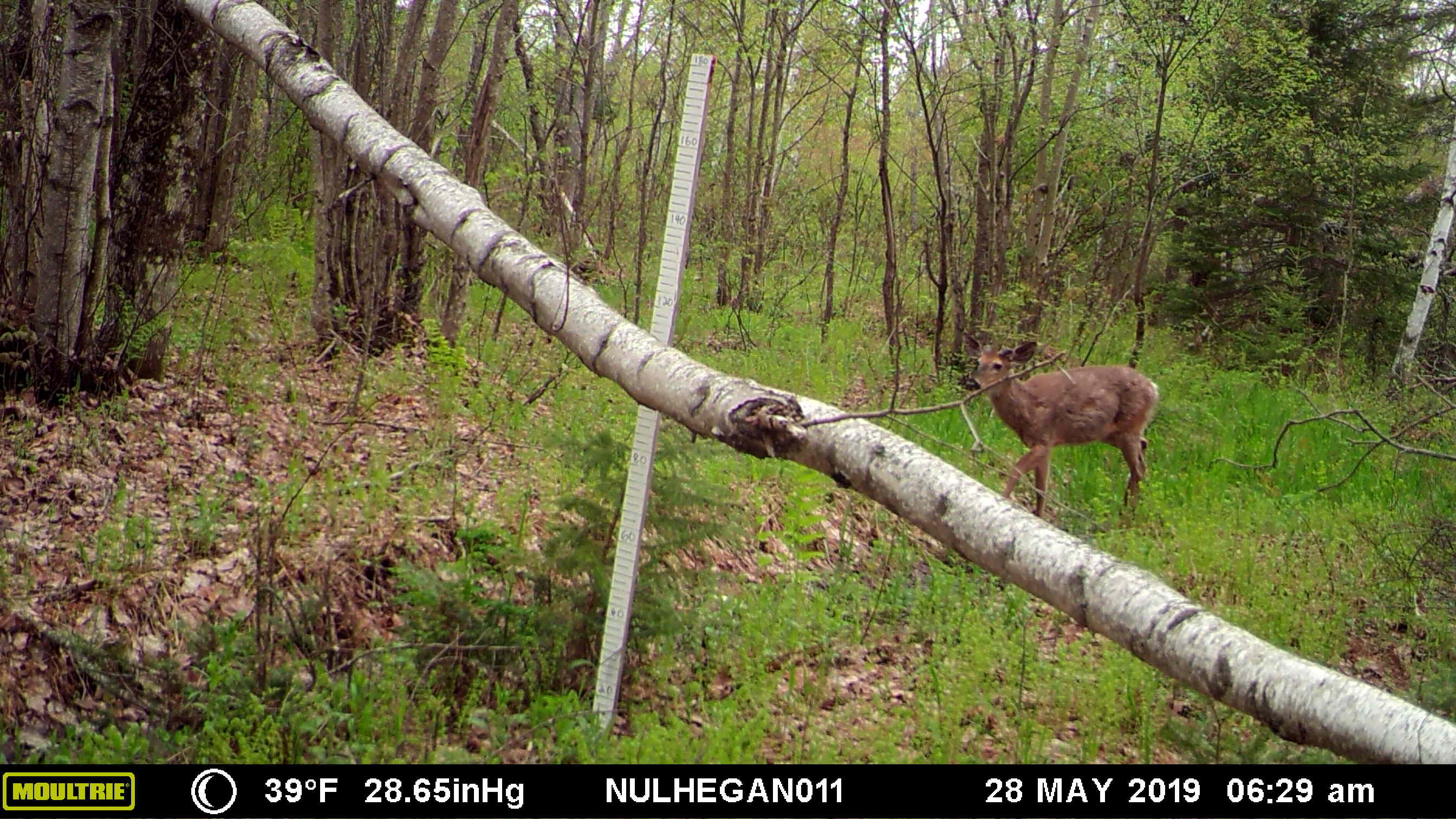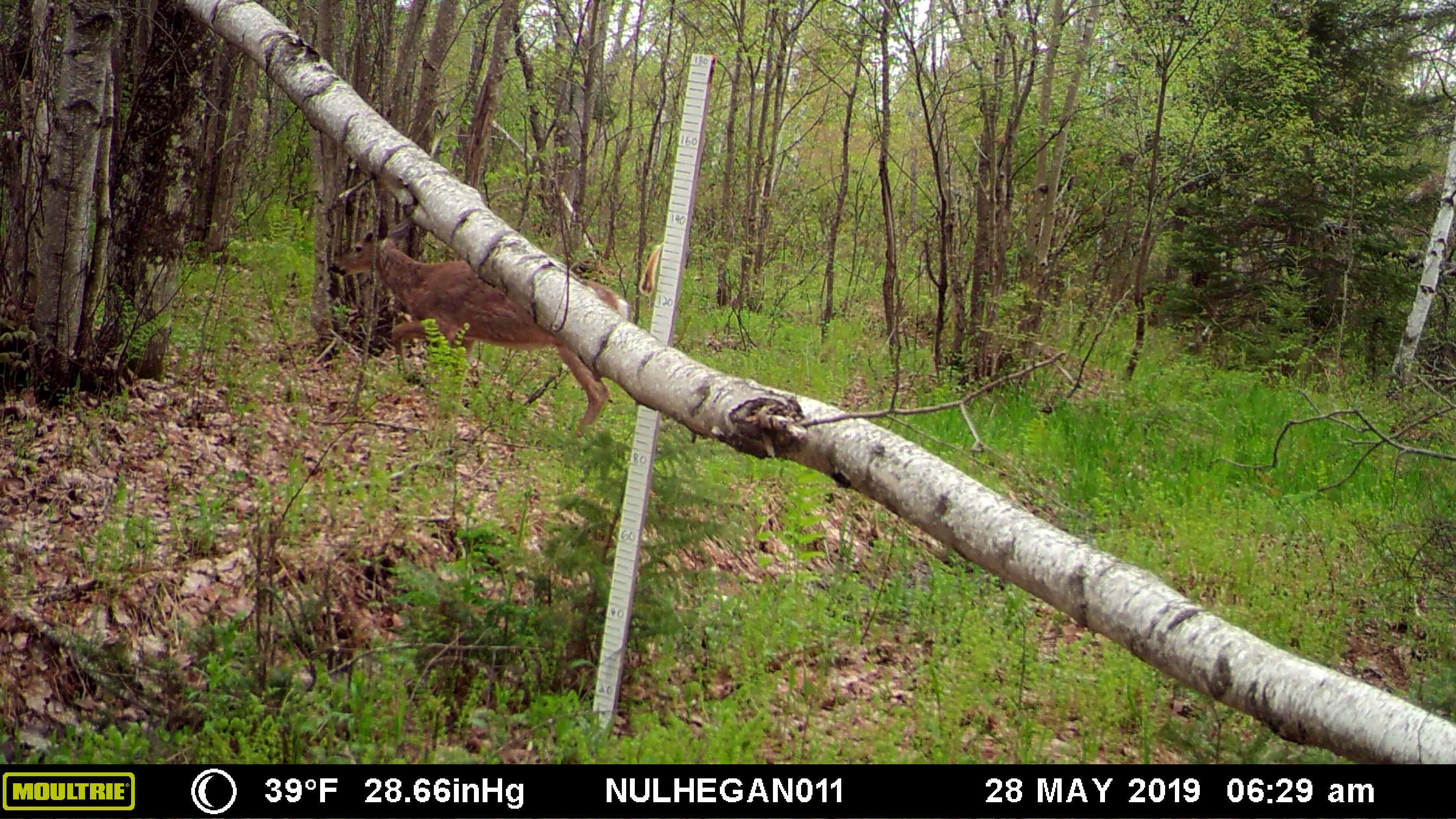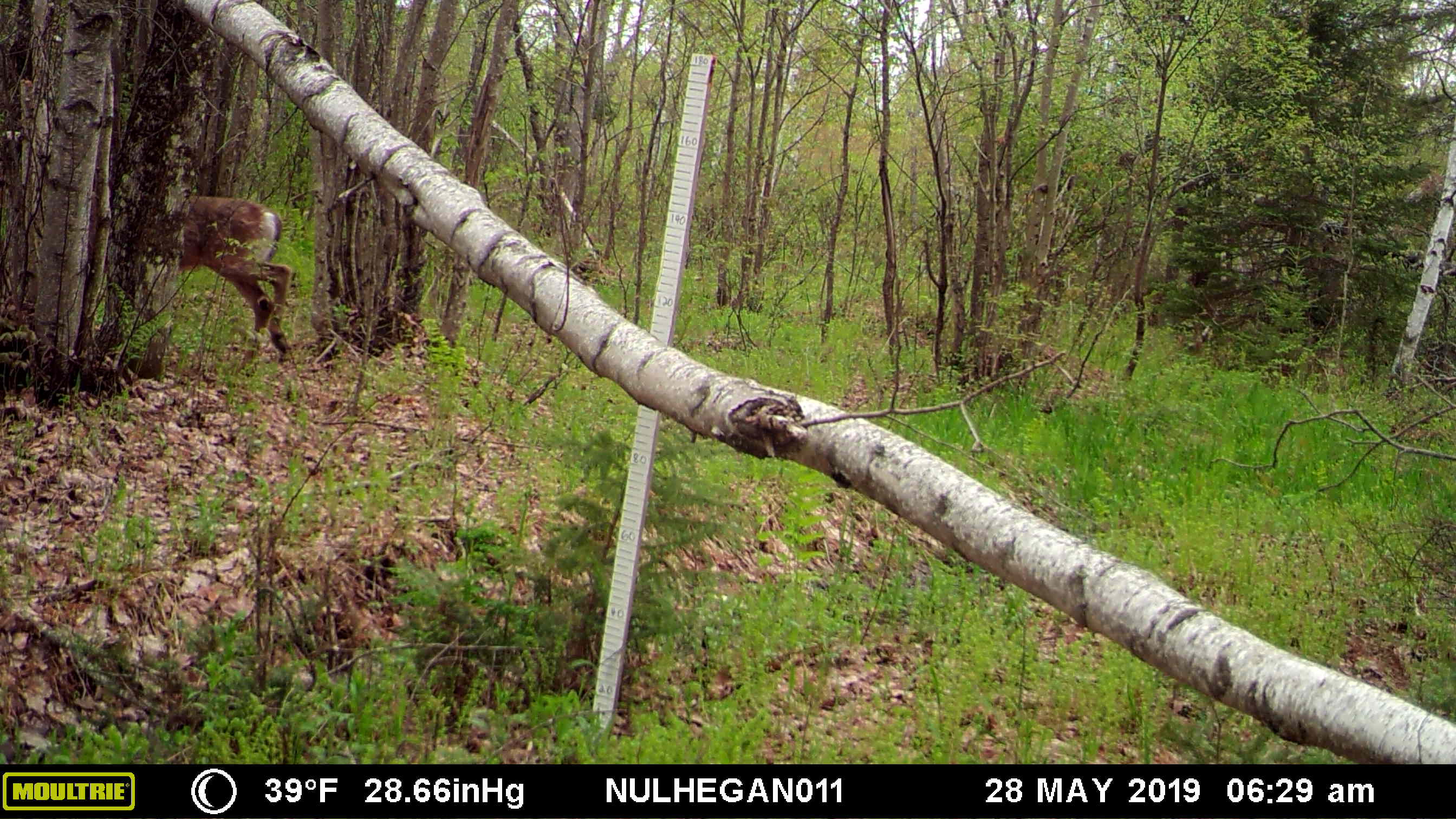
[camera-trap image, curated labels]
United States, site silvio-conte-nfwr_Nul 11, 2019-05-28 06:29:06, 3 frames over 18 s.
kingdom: Animalia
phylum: Chordata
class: Mammalia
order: Artiodactyla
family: Cervidae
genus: Odocoileus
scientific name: Odocoileus virginianus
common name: white-tailed deer